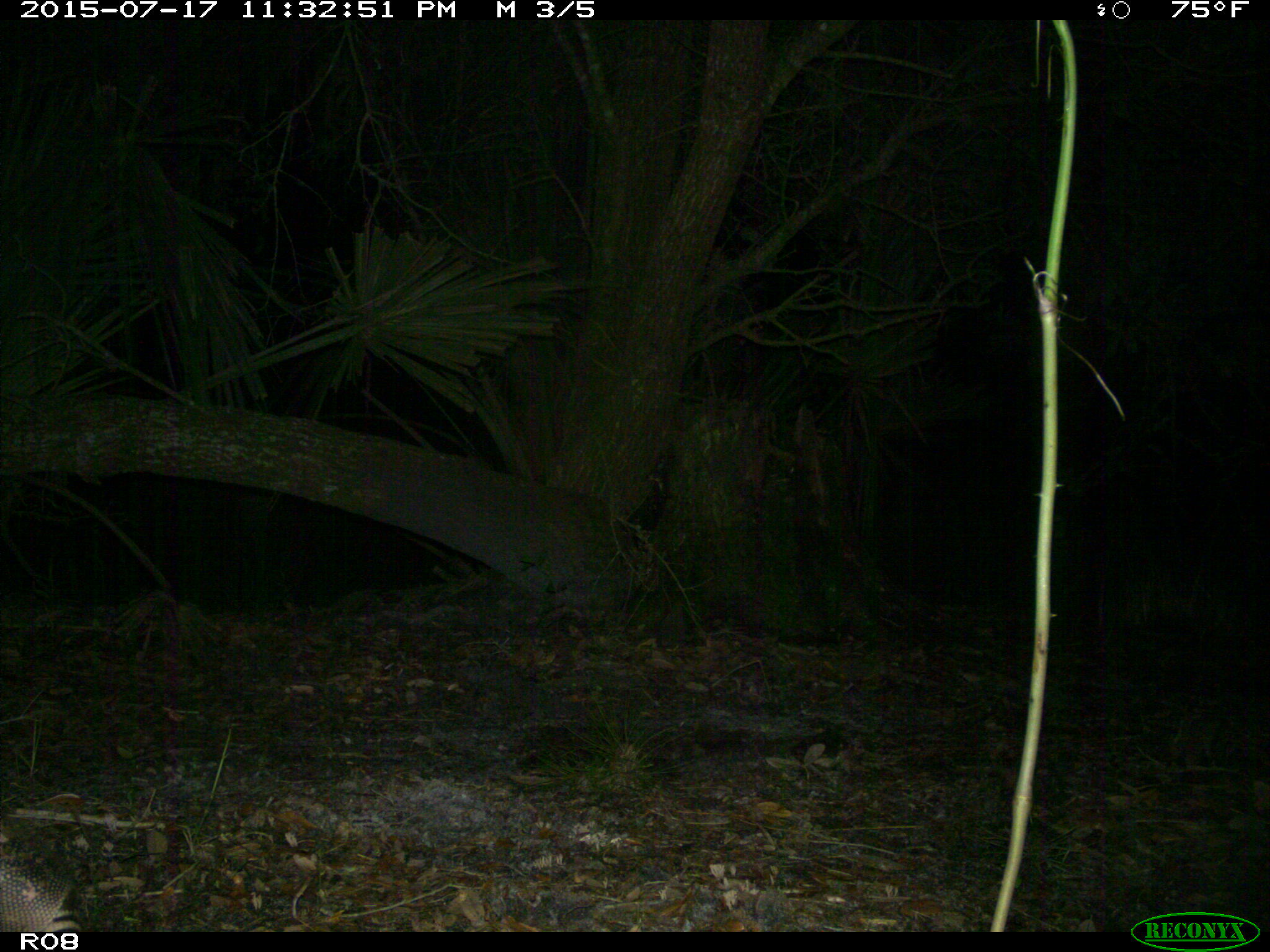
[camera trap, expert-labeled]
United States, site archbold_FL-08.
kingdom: Animalia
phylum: Chordata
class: Mammalia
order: Cingulata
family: Dasypodidae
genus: Dasypus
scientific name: Dasypus novemcinctus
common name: nine-banded armadillo